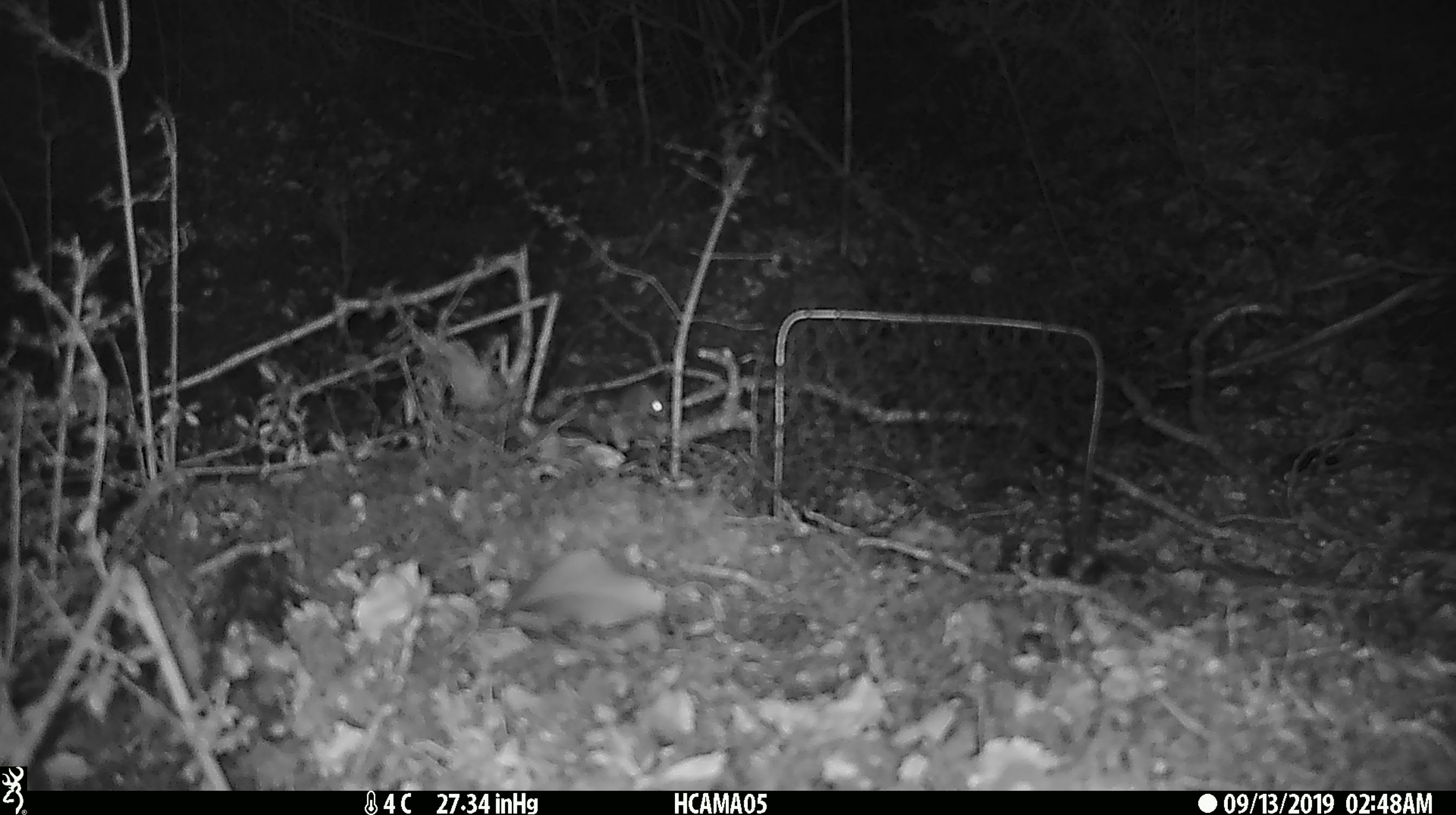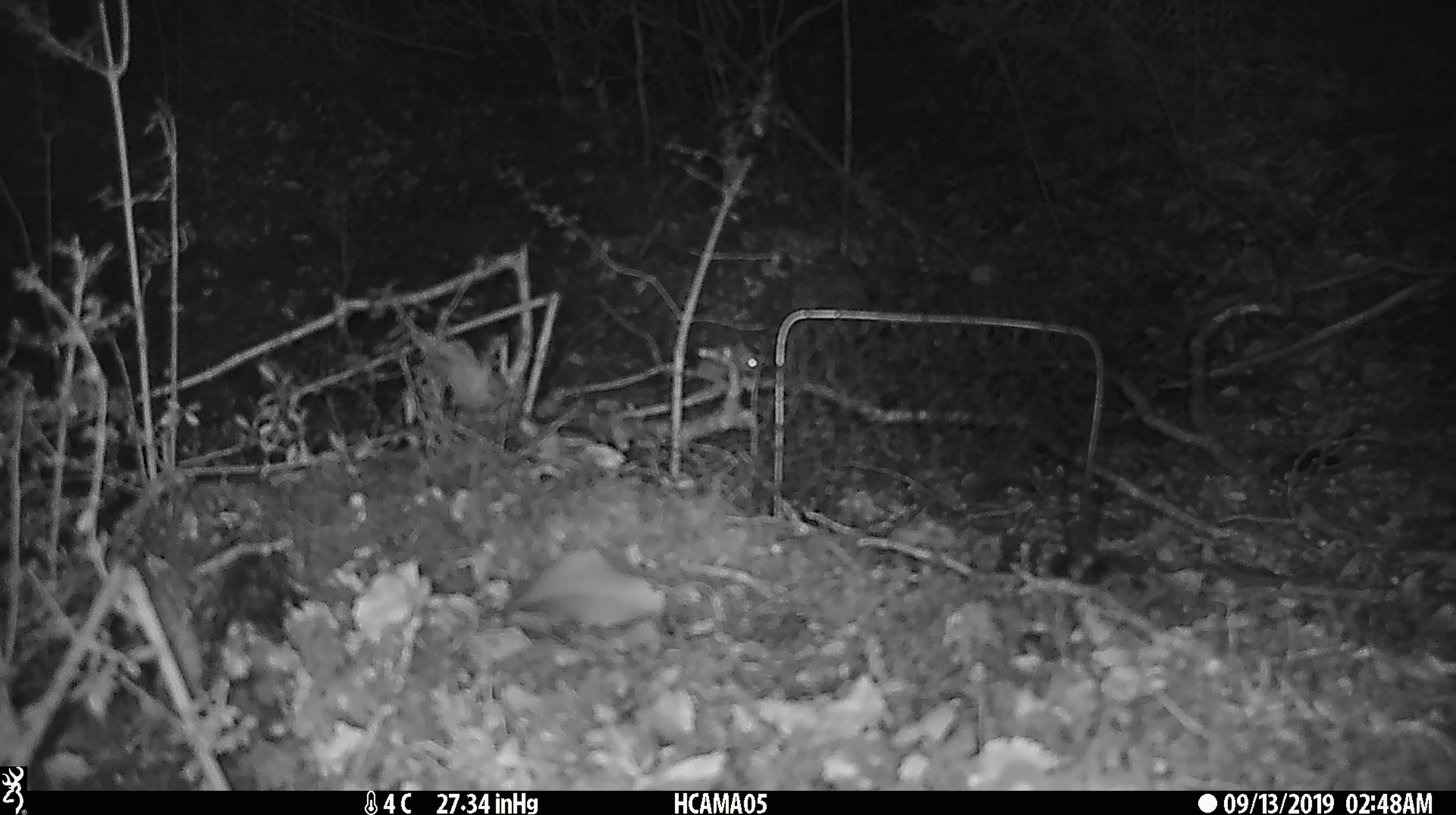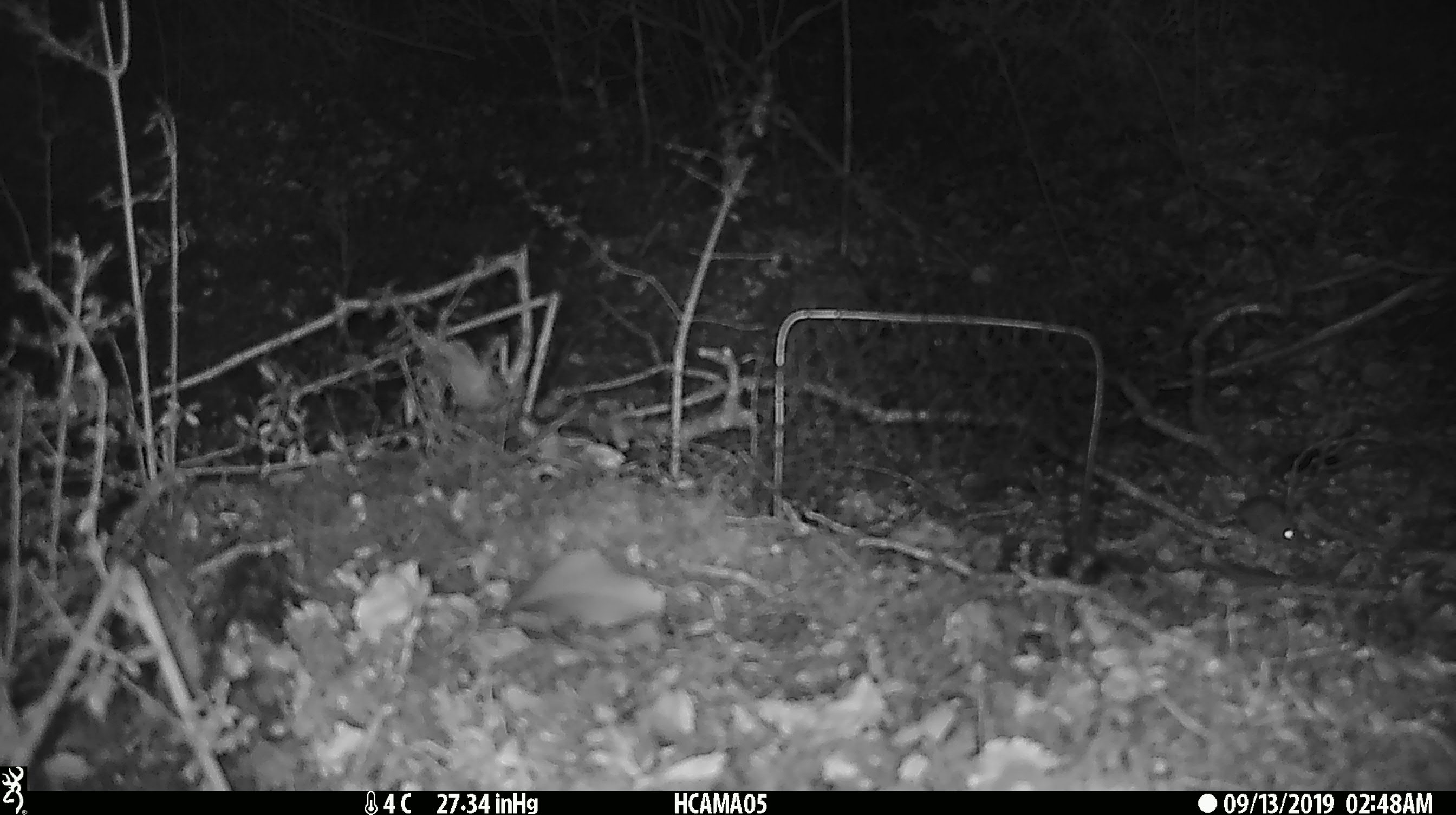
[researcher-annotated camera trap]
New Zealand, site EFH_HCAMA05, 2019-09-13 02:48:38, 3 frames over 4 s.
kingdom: Animalia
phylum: Chordata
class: Mammalia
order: Rodentia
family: Muridae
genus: Mus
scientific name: Mus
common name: mouse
Mouse (Mus).